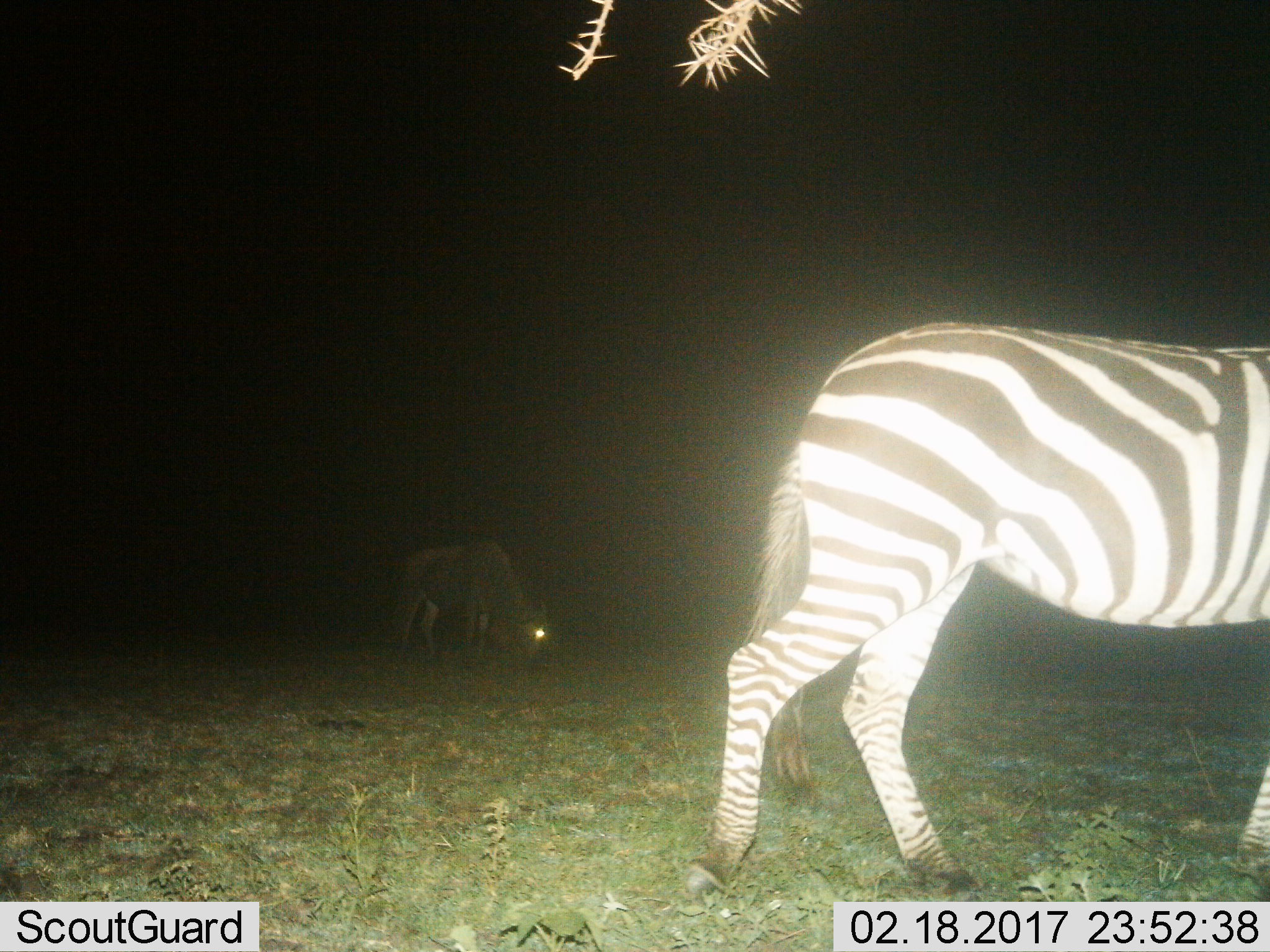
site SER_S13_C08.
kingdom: Animalia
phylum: Chordata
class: Mammalia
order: Artiodactyla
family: Bovidae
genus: Connochaetes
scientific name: Connochaetes taurinus taurinus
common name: blue wildebeest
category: wildebeestblue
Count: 1.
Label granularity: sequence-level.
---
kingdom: Animalia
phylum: Chordata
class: Mammalia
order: Perissodactyla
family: Equidae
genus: Equus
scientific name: Equus quagga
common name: plains zebra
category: zebraplains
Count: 1.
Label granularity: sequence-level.